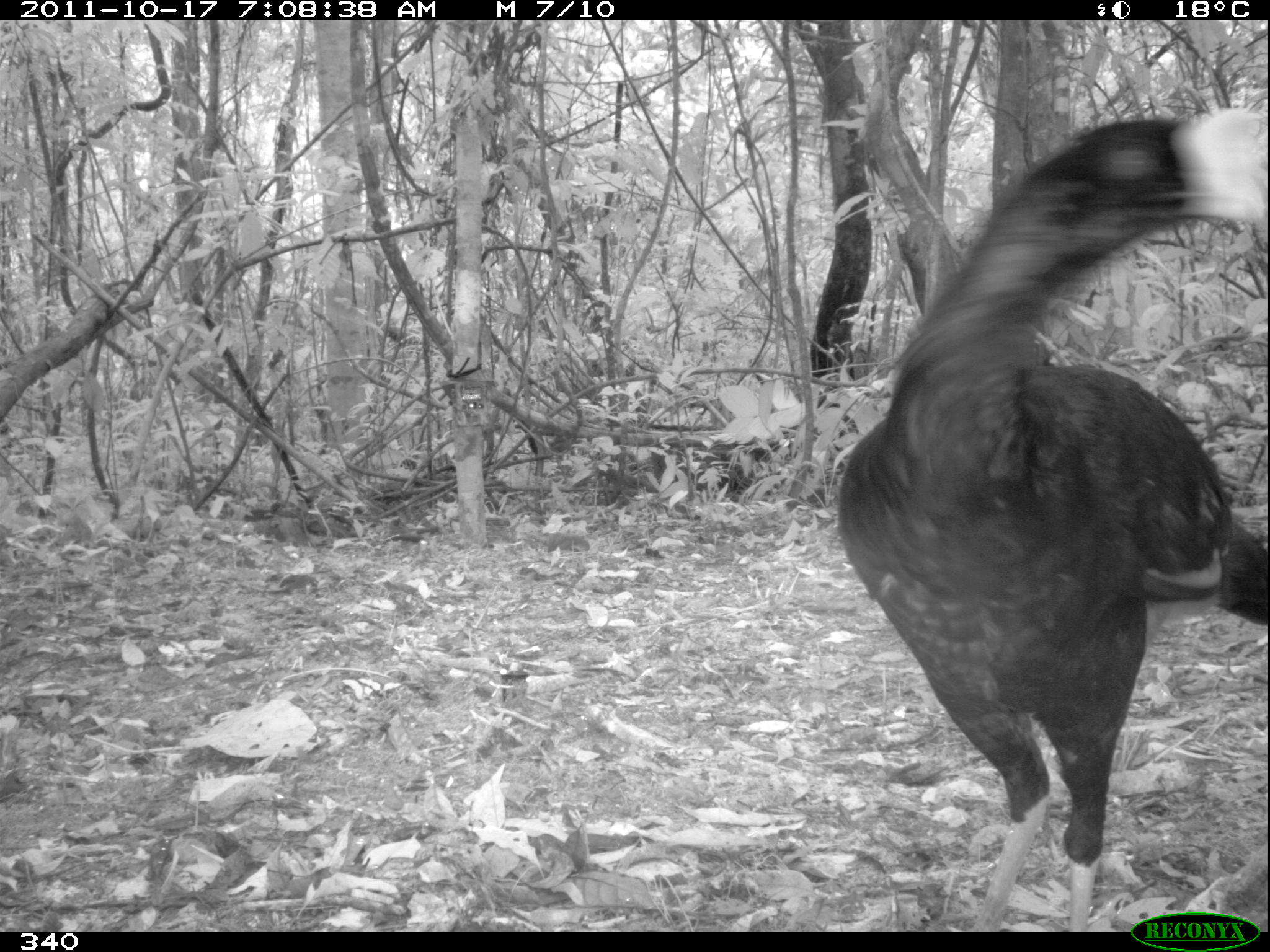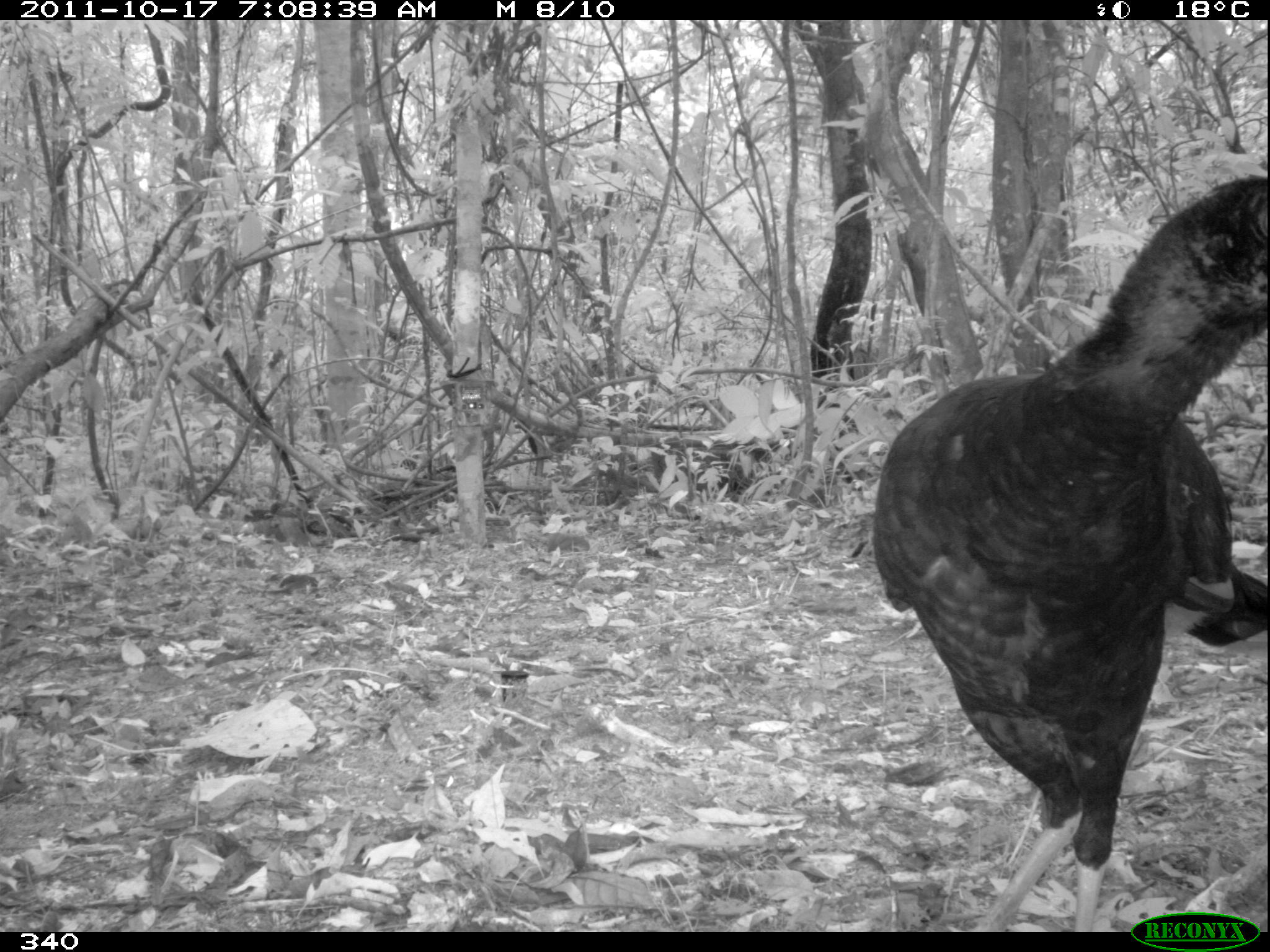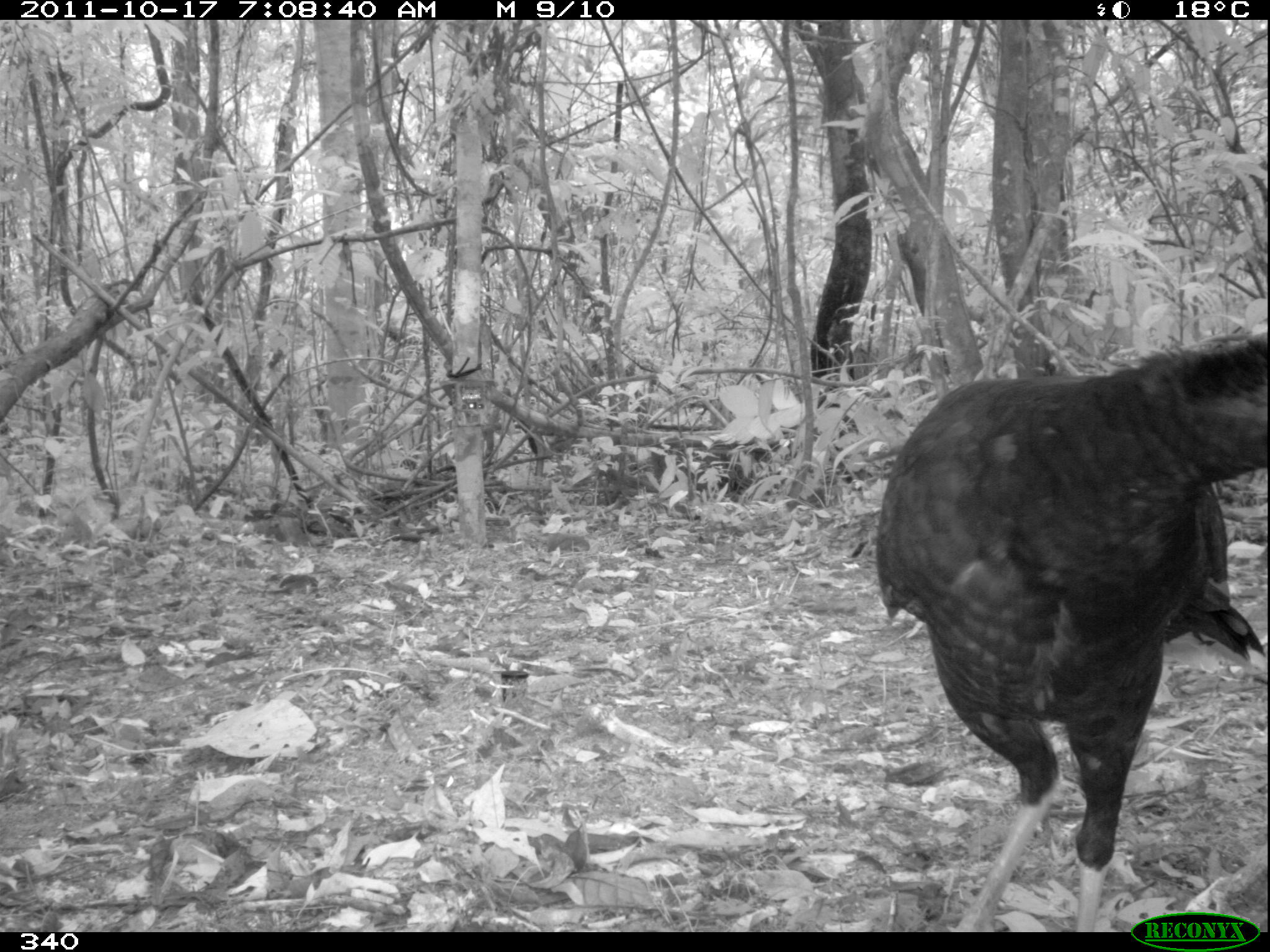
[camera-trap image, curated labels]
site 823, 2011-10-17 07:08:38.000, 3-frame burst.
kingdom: Animalia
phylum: Chordata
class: Aves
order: Galliformes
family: Cracidae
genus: Mitu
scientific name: Mitu tuberosum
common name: razor-billed curassow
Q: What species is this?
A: Mitu tuberosum (razor-billed curassow).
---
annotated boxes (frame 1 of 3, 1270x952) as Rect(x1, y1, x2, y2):
mitu tuberosum: Rect(836, 107, 1270, 932)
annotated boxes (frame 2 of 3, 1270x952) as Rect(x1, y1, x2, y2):
mitu tuberosum: Rect(870, 175, 1270, 932)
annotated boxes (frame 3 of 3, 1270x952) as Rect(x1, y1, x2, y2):
mitu tuberosum: Rect(874, 328, 1270, 932)